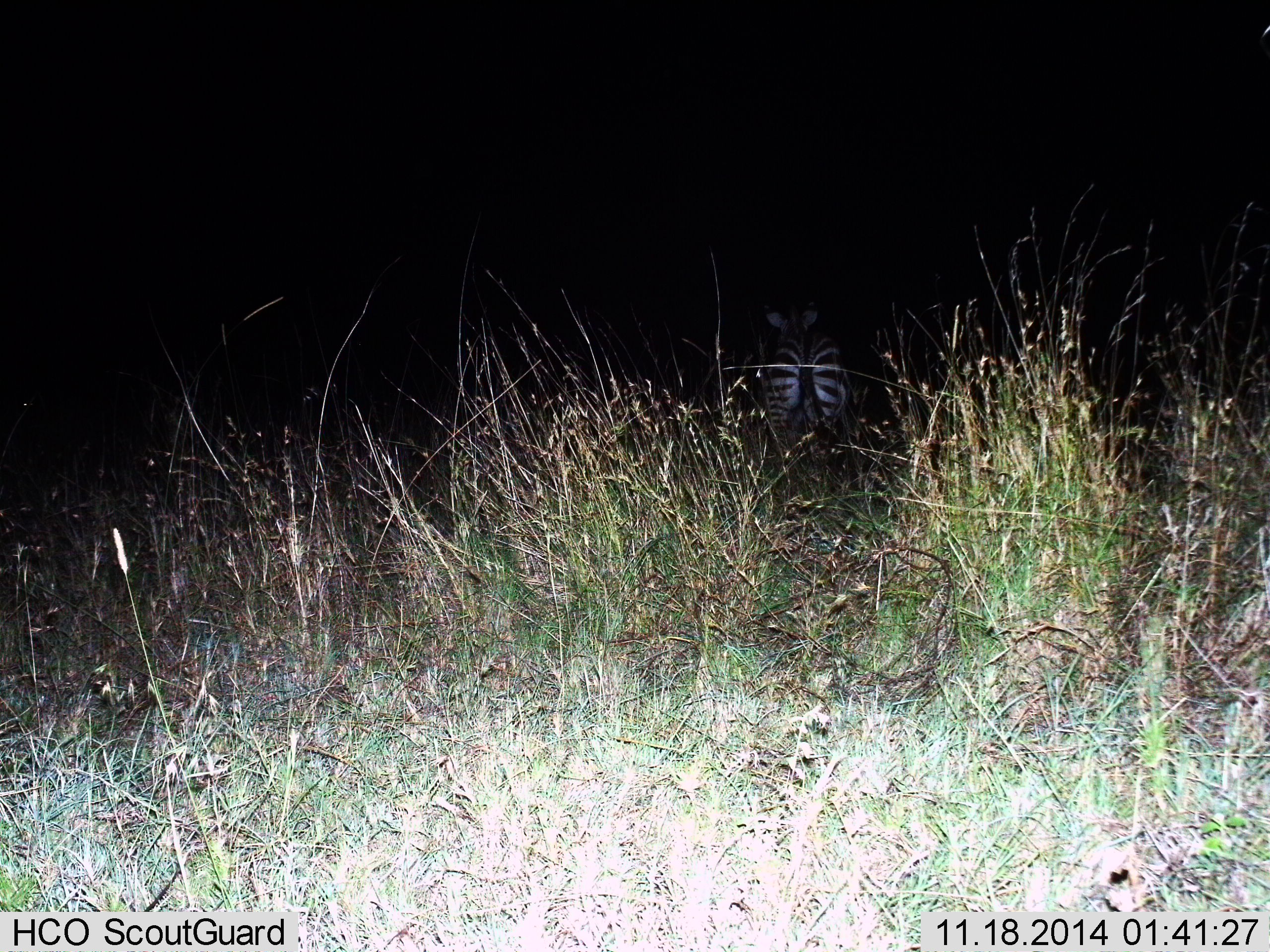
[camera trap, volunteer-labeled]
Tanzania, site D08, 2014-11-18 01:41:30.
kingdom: Animalia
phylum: Chordata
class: Mammalia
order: Perissodactyla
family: Equidae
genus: Equus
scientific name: Equus quagga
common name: plains zebra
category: zebra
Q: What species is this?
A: Zebra (plains zebra) (Equus quagga).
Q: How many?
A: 1.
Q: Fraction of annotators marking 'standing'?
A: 80%.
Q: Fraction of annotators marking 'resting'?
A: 0%.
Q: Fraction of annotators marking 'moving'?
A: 20%.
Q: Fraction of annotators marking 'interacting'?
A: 0%.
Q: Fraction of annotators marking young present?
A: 0%.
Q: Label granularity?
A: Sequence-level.